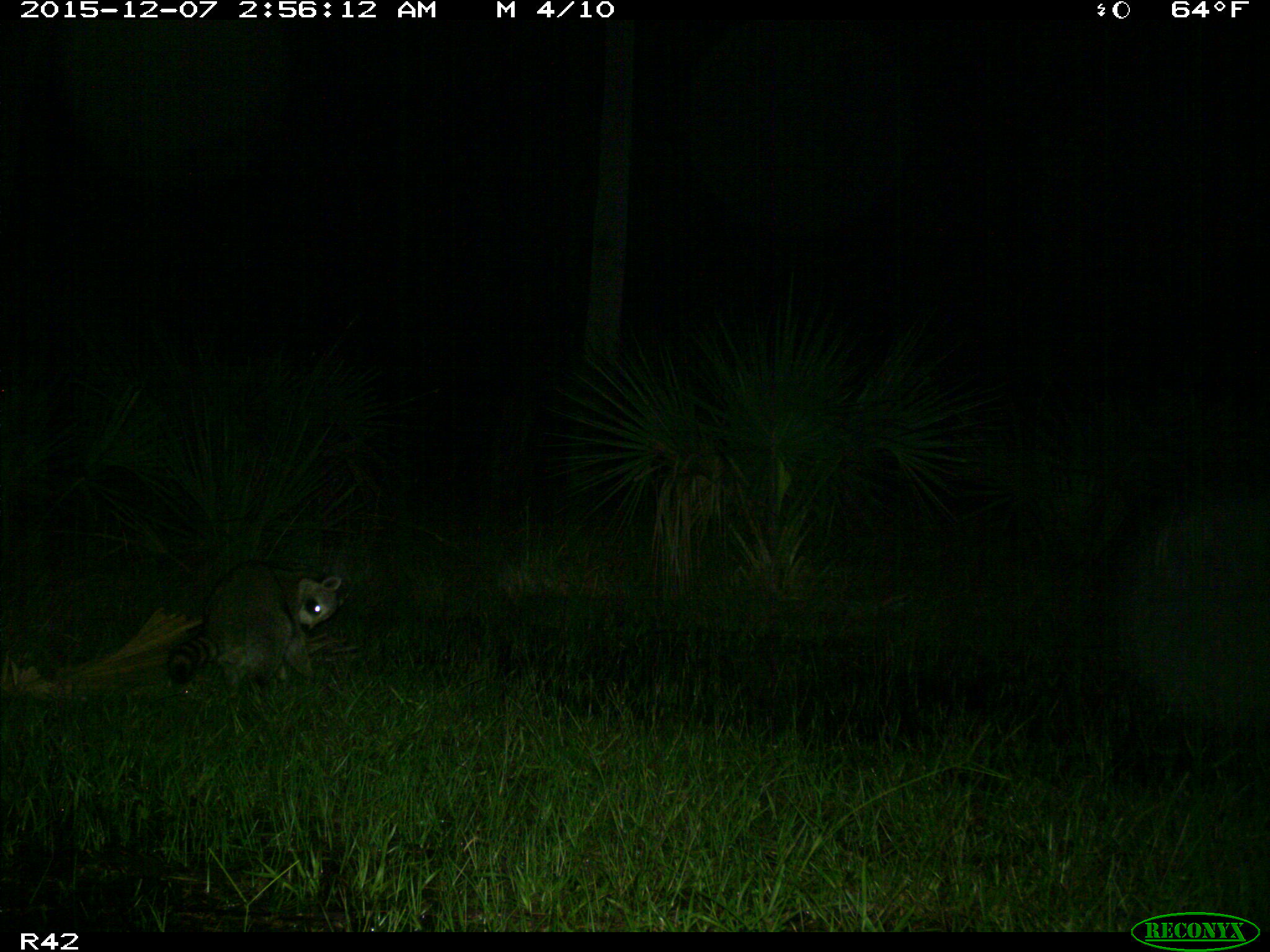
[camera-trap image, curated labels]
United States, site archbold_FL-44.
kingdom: Animalia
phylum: Chordata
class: Mammalia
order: Carnivora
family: Procyonidae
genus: Procyon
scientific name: Procyon lotor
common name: common raccoon